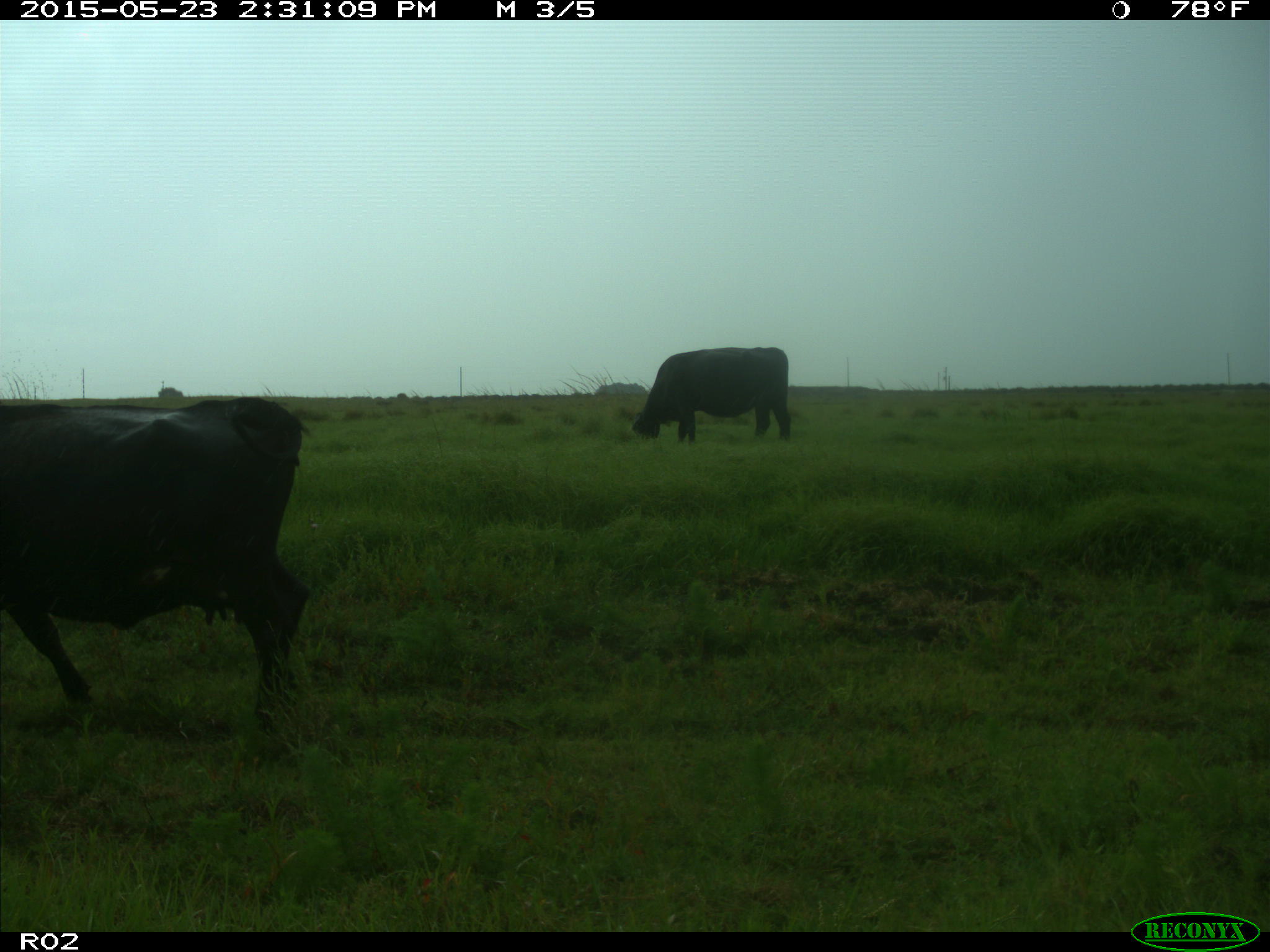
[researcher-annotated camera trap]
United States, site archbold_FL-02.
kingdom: Animalia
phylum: Chordata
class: Mammalia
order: Artiodactyla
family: Bovidae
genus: Bos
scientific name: Bos taurus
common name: domestic cow